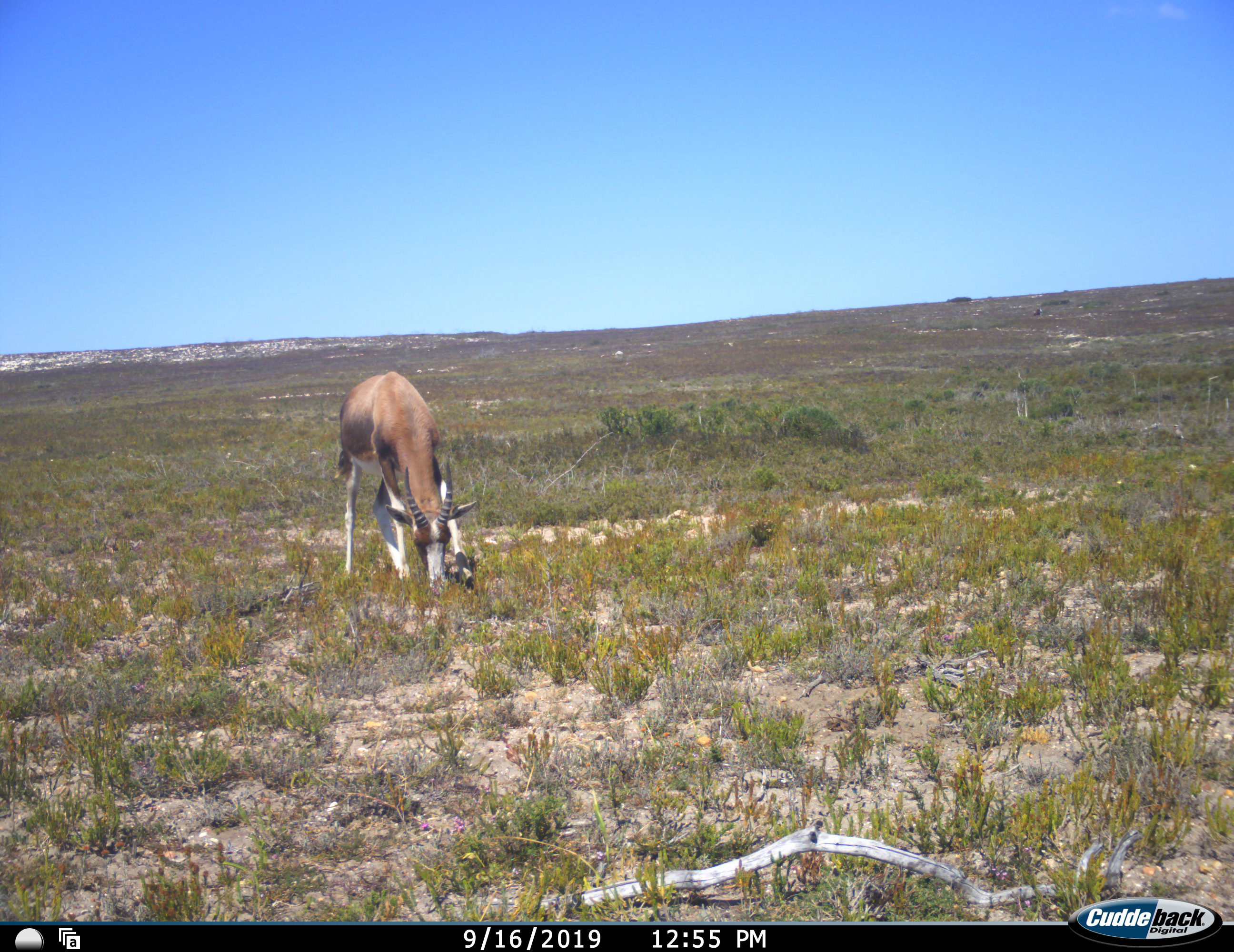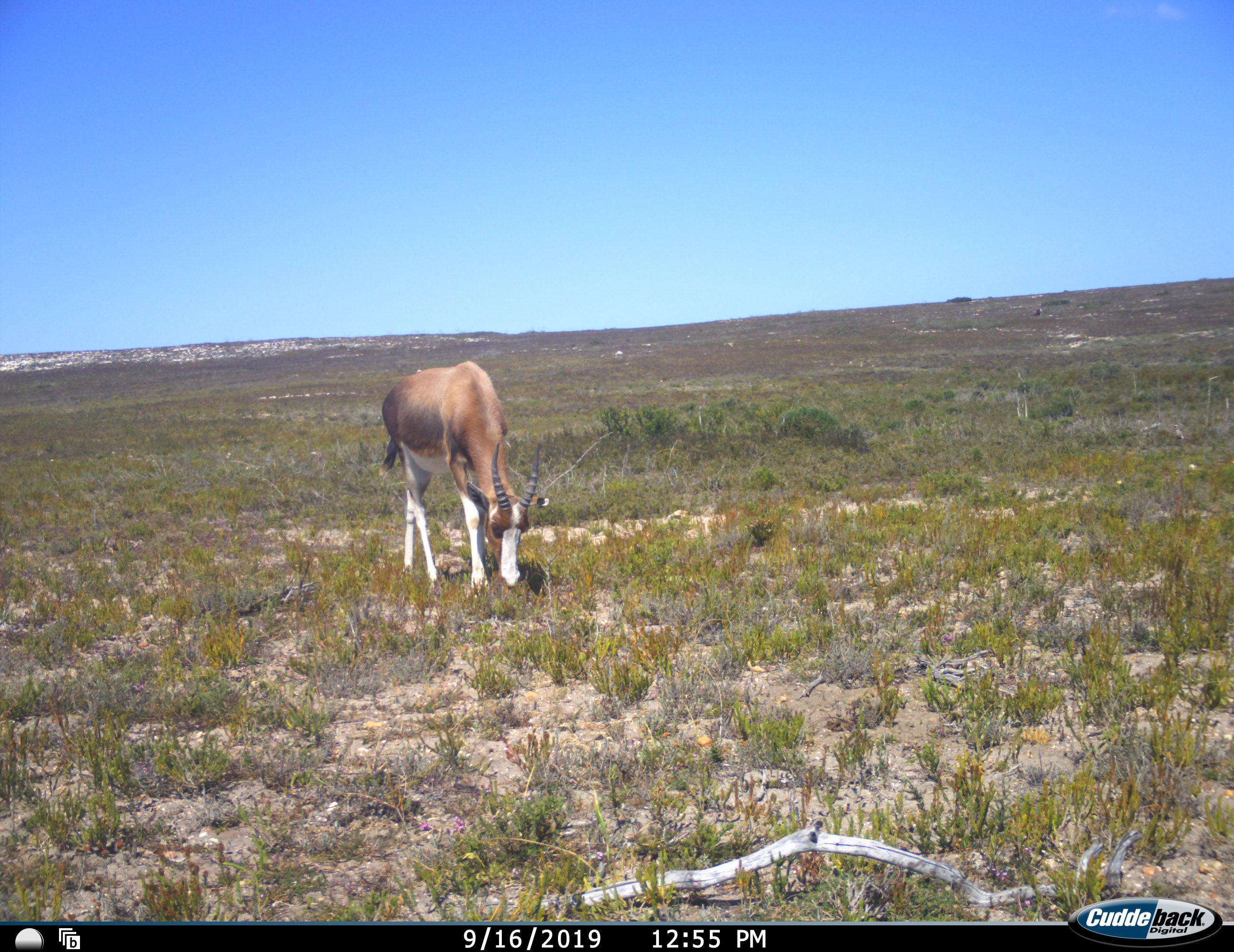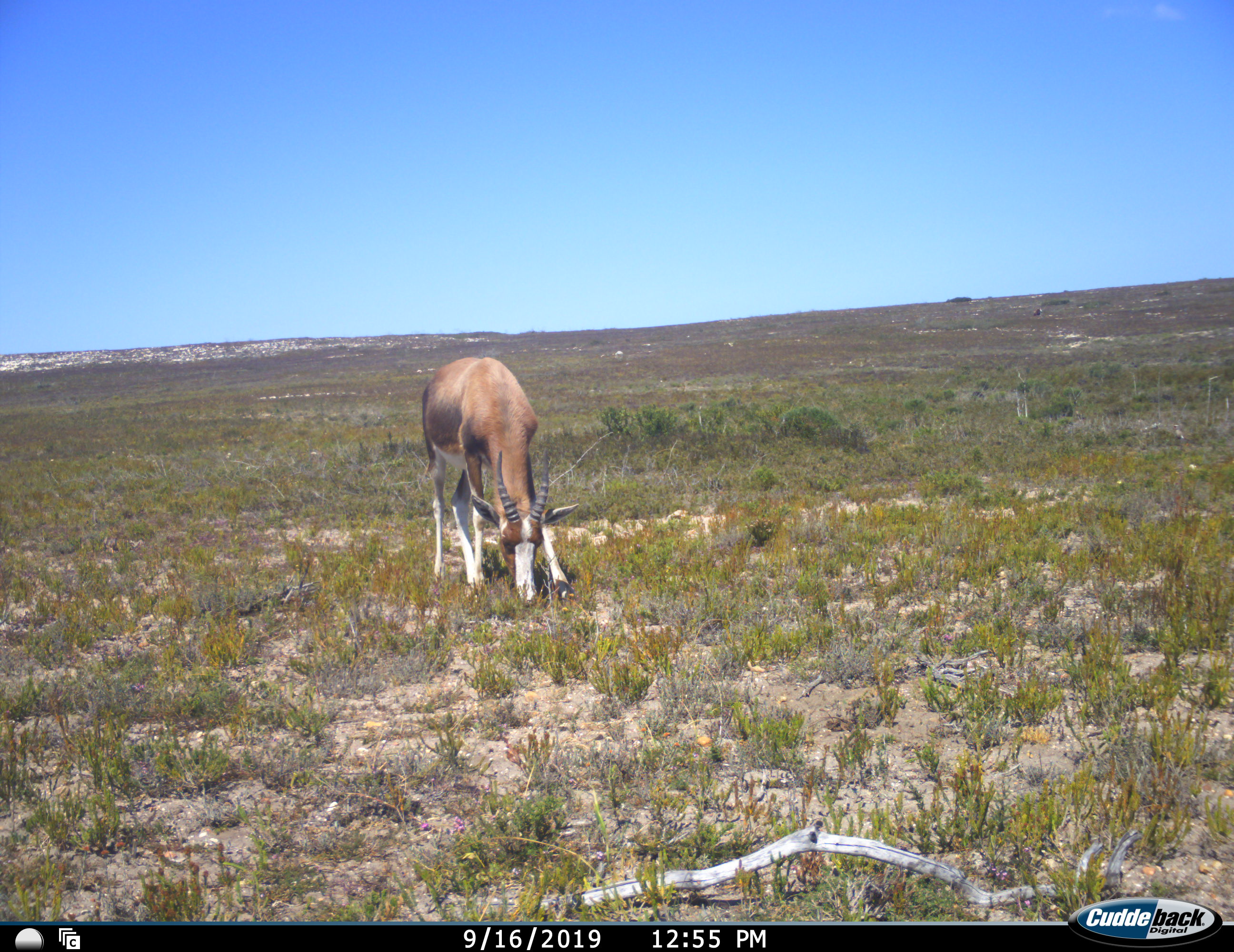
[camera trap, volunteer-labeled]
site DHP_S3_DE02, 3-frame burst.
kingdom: Animalia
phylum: Chordata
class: Mammalia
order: Artiodactyla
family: Bovidae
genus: Damaliscus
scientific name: Damaliscus pygargus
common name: bontebok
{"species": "bontebok (Damaliscus pygargus)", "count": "1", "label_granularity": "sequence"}